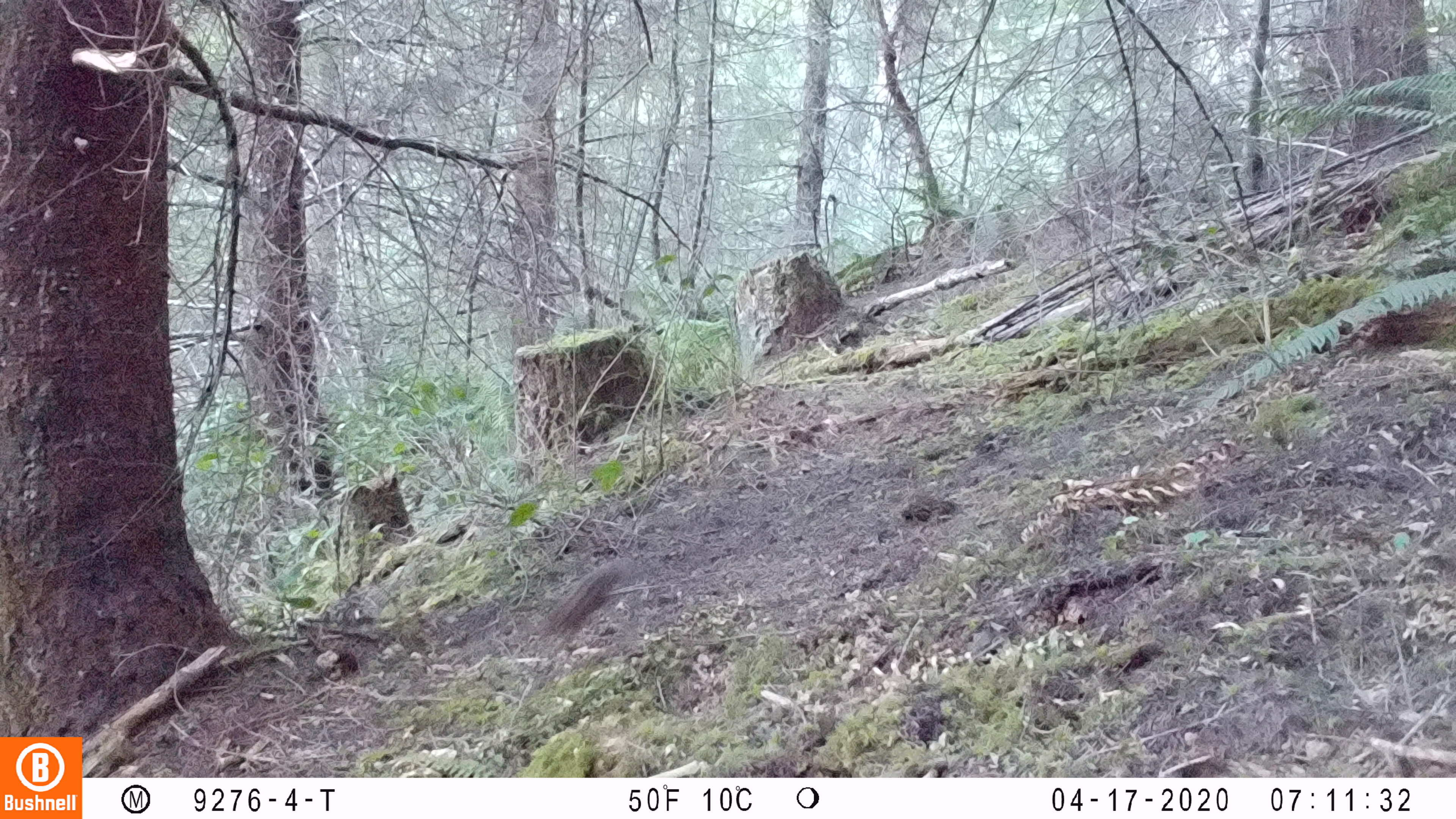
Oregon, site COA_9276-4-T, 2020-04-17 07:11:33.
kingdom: Animalia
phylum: Chordata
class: Mammalia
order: Rodentia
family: Sciuridae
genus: Neotamias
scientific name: Neotamias townsendii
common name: townsend's chipmunk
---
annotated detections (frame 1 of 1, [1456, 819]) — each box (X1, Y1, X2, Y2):
townsend's chipmunk: (536, 551, 634, 638)